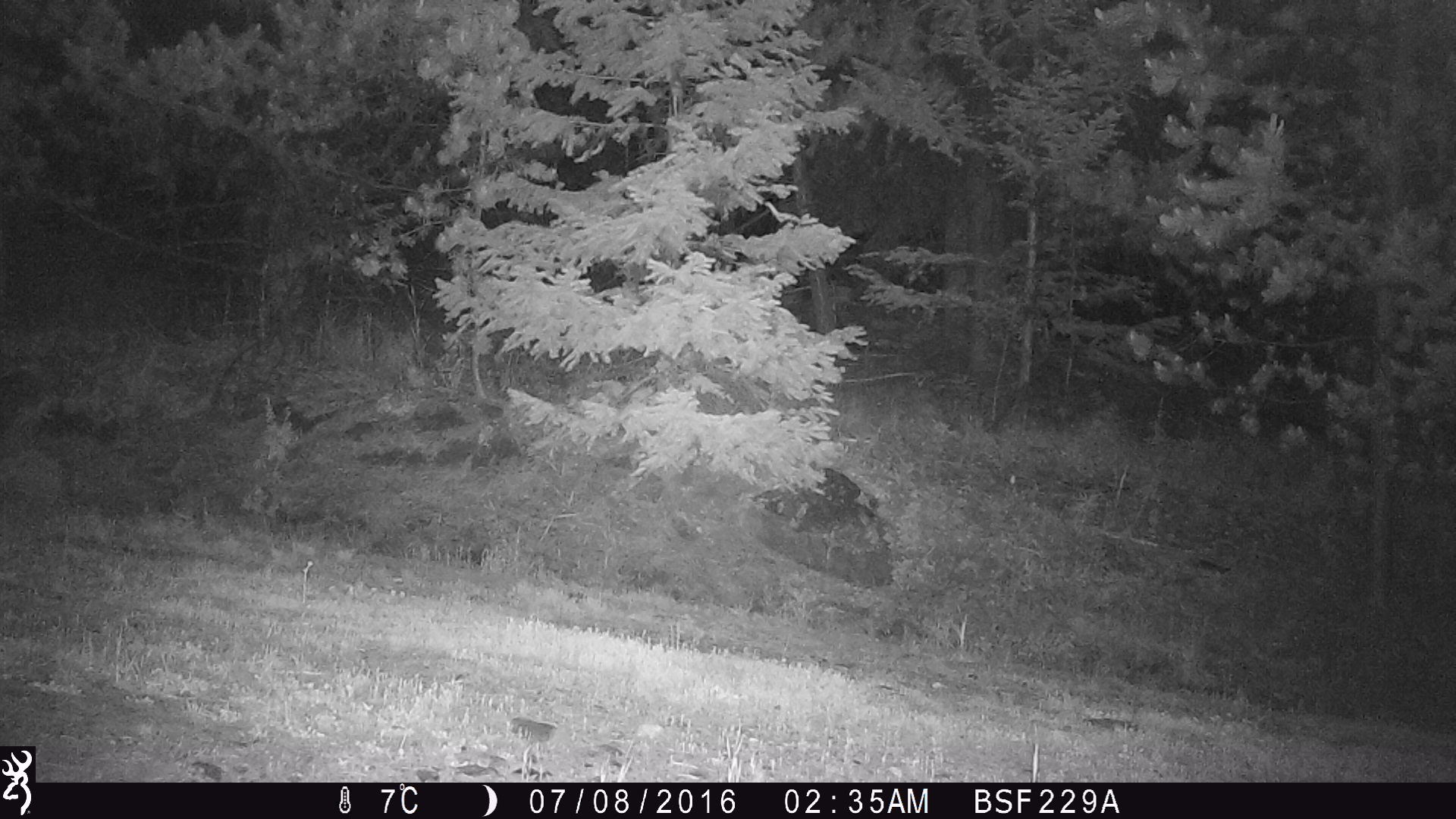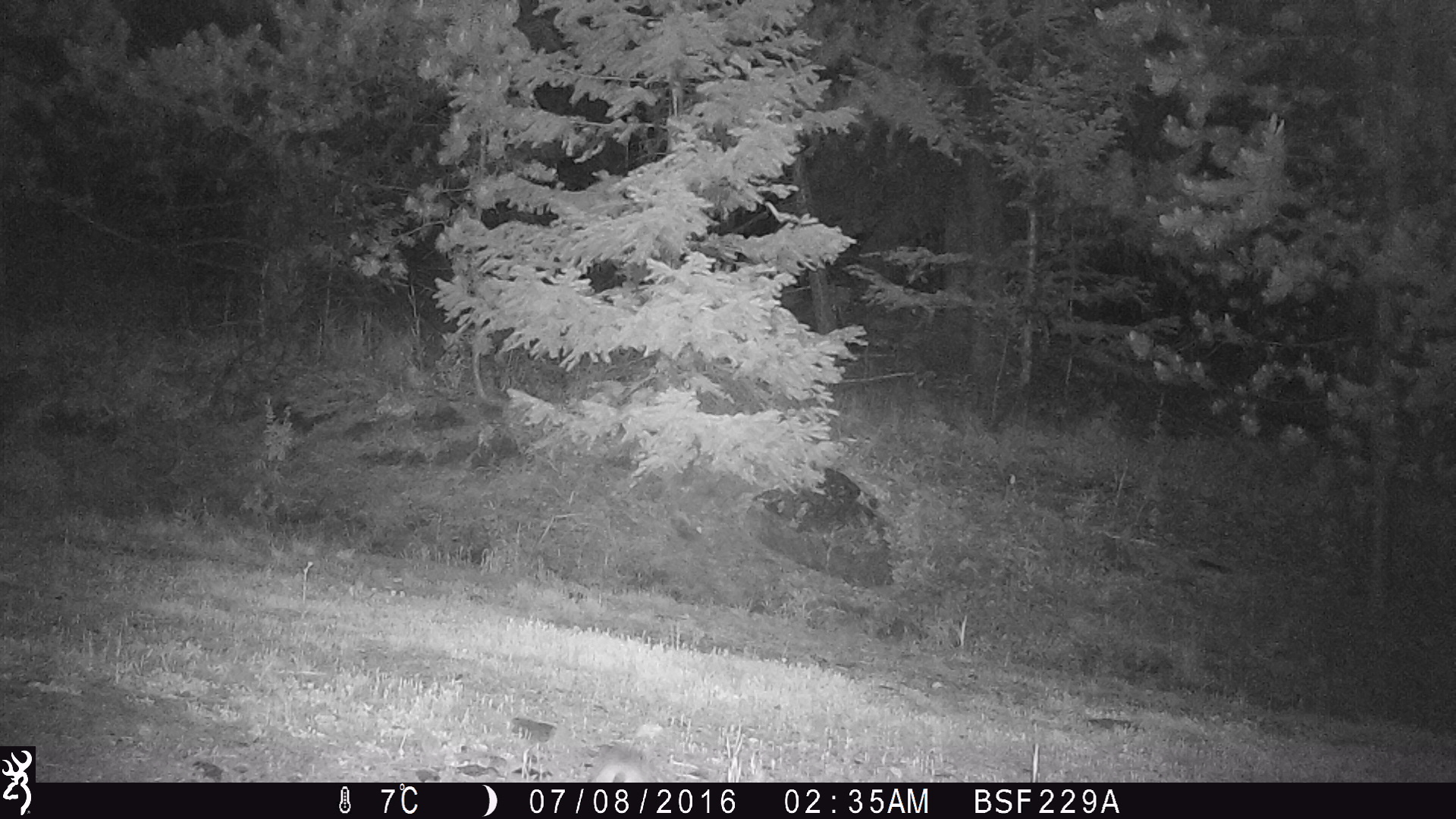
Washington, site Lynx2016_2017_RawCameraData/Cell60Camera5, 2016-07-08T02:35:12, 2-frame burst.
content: unidentified animal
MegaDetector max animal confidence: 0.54